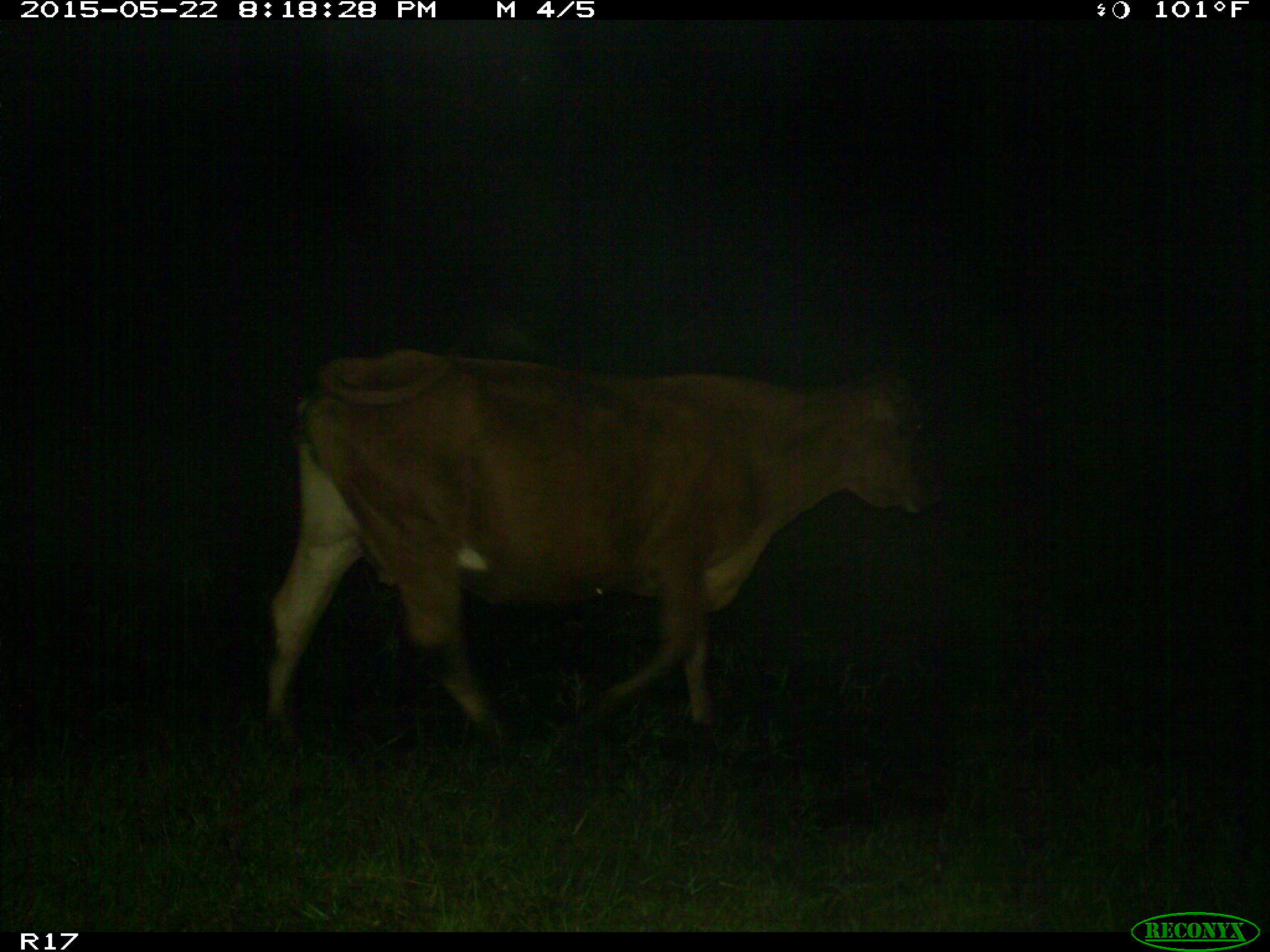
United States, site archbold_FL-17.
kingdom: Animalia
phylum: Chordata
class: Mammalia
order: Artiodactyla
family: Bovidae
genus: Bos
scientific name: Bos taurus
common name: domestic cow